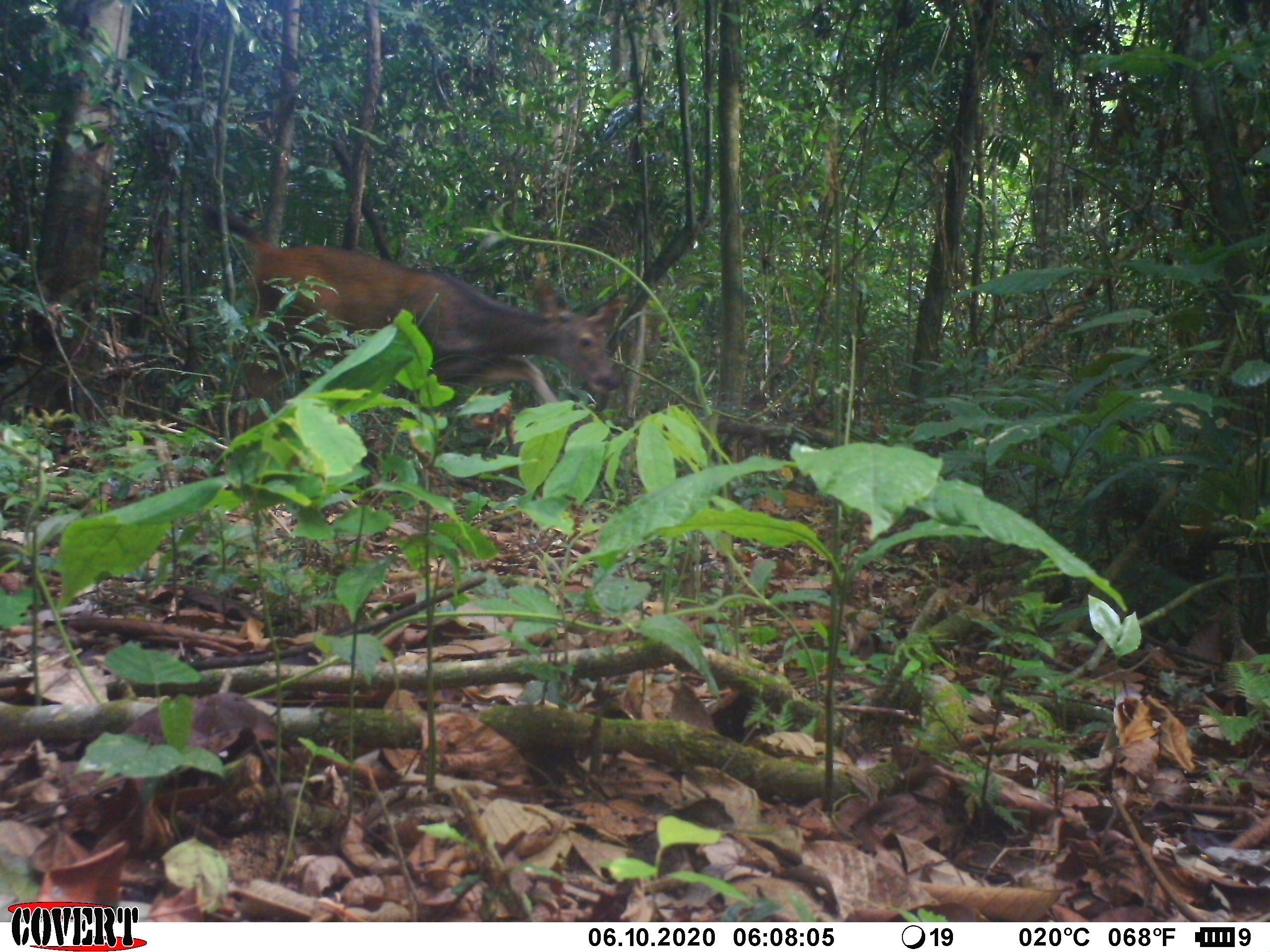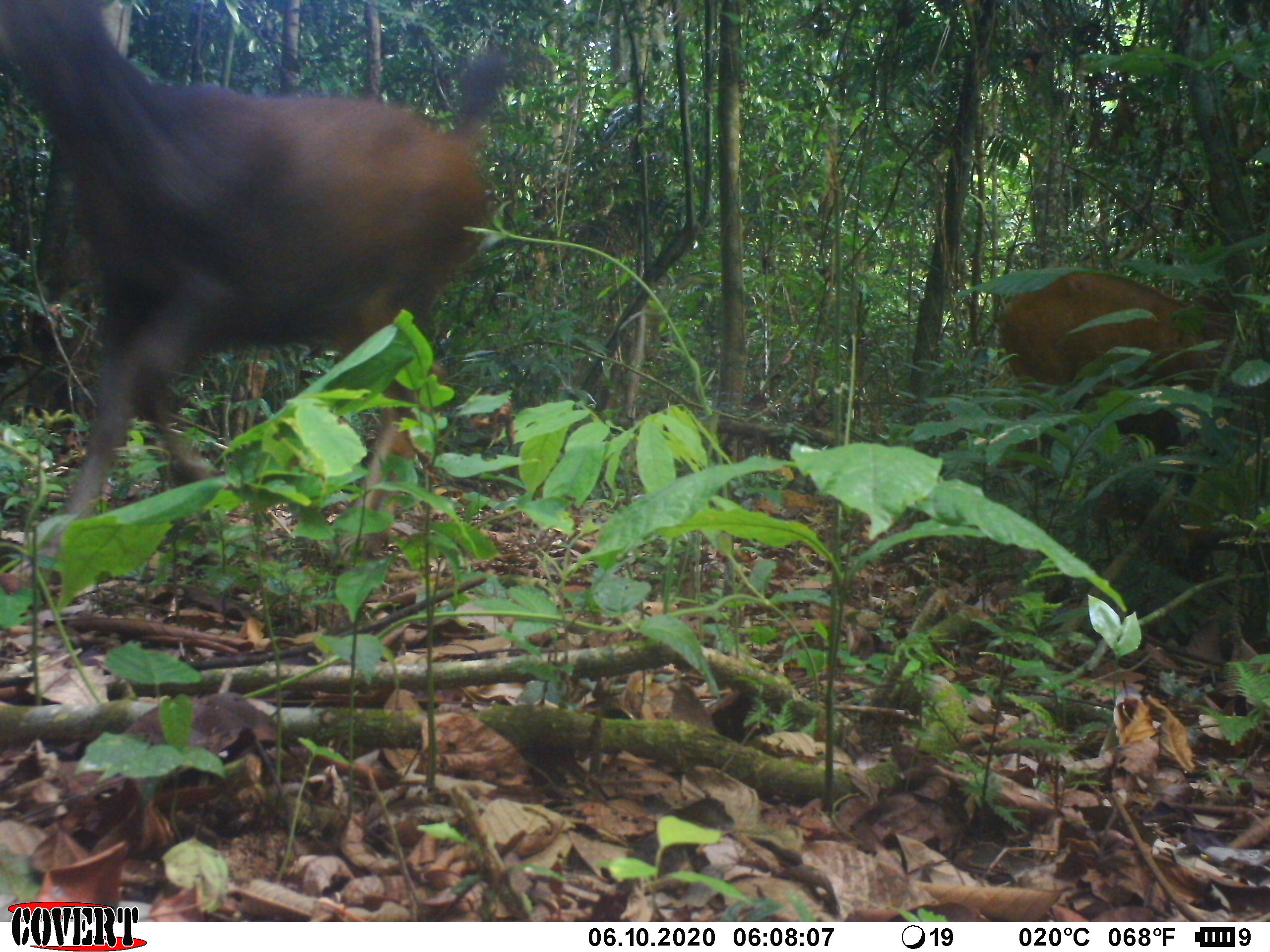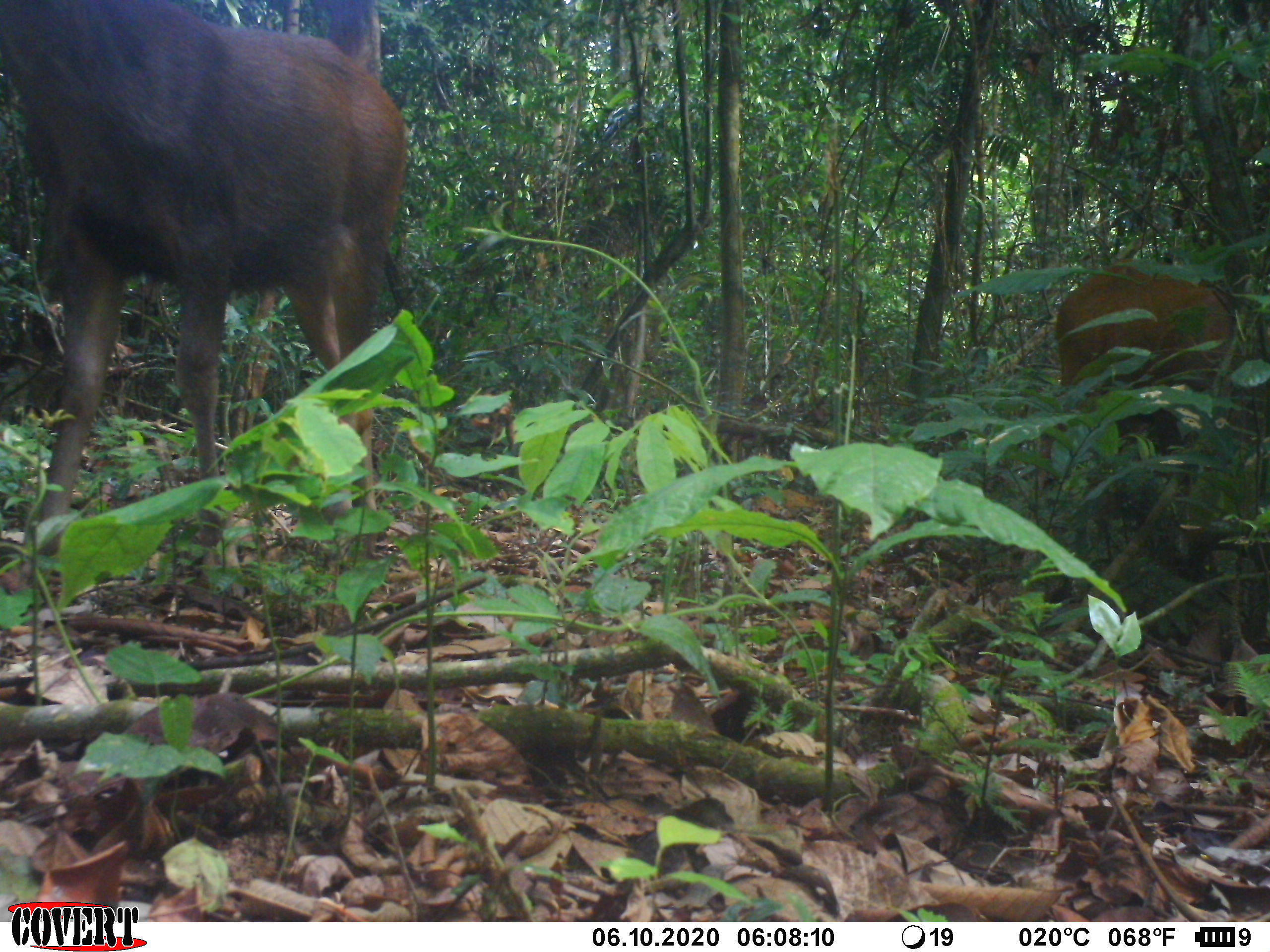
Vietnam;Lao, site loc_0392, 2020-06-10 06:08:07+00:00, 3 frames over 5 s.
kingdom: Animalia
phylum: Chordata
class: Mammalia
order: Artiodactyla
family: Cervidae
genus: Rusa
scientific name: Rusa unicolor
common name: sambar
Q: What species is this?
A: Sambar (Rusa unicolor).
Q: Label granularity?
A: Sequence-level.